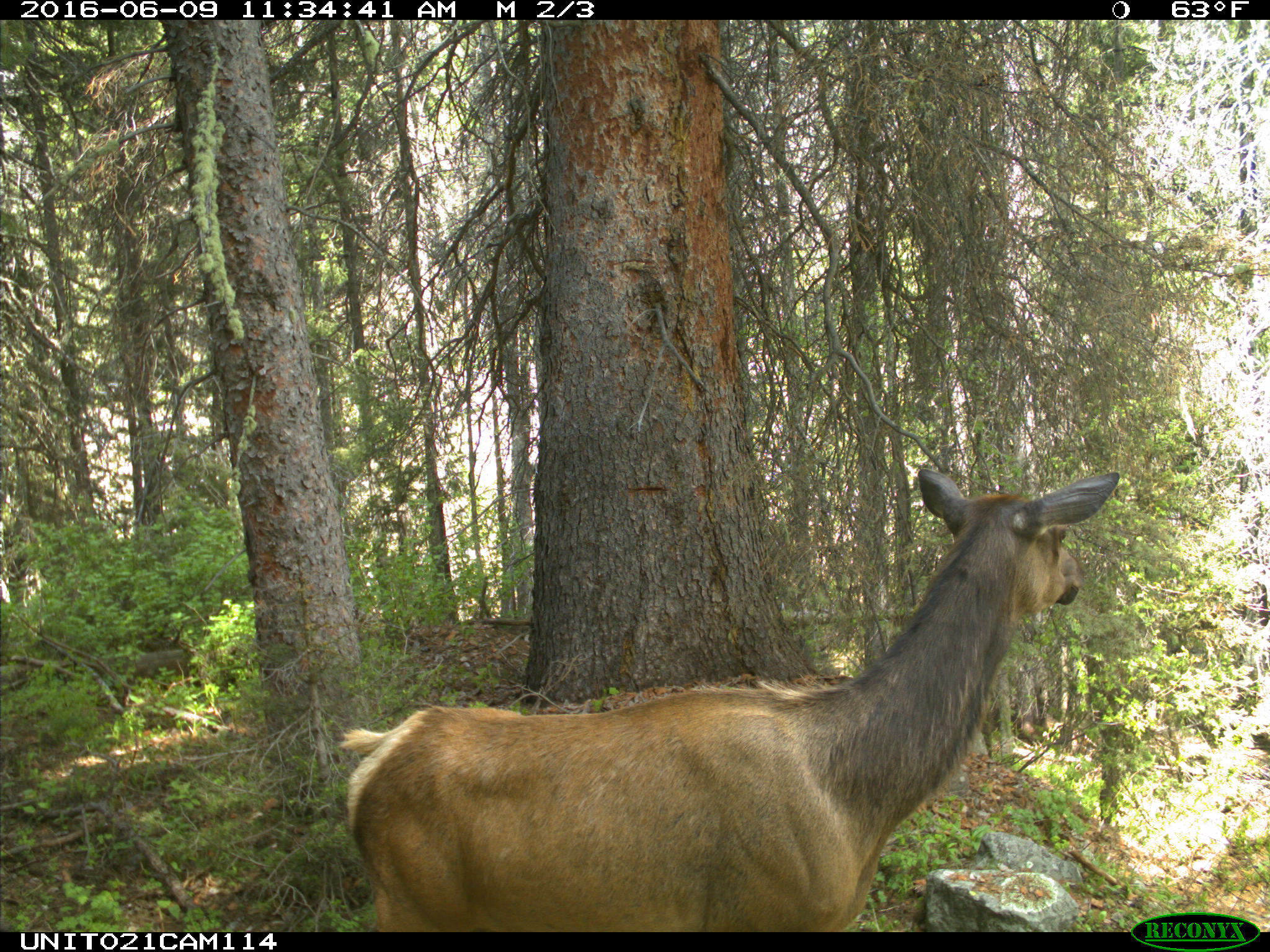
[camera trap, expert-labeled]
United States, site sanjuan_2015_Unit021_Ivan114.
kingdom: Animalia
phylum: Chordata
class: Mammalia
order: Artiodactyla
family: Cervidae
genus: Cervus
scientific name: Cervus elaphus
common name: red deer